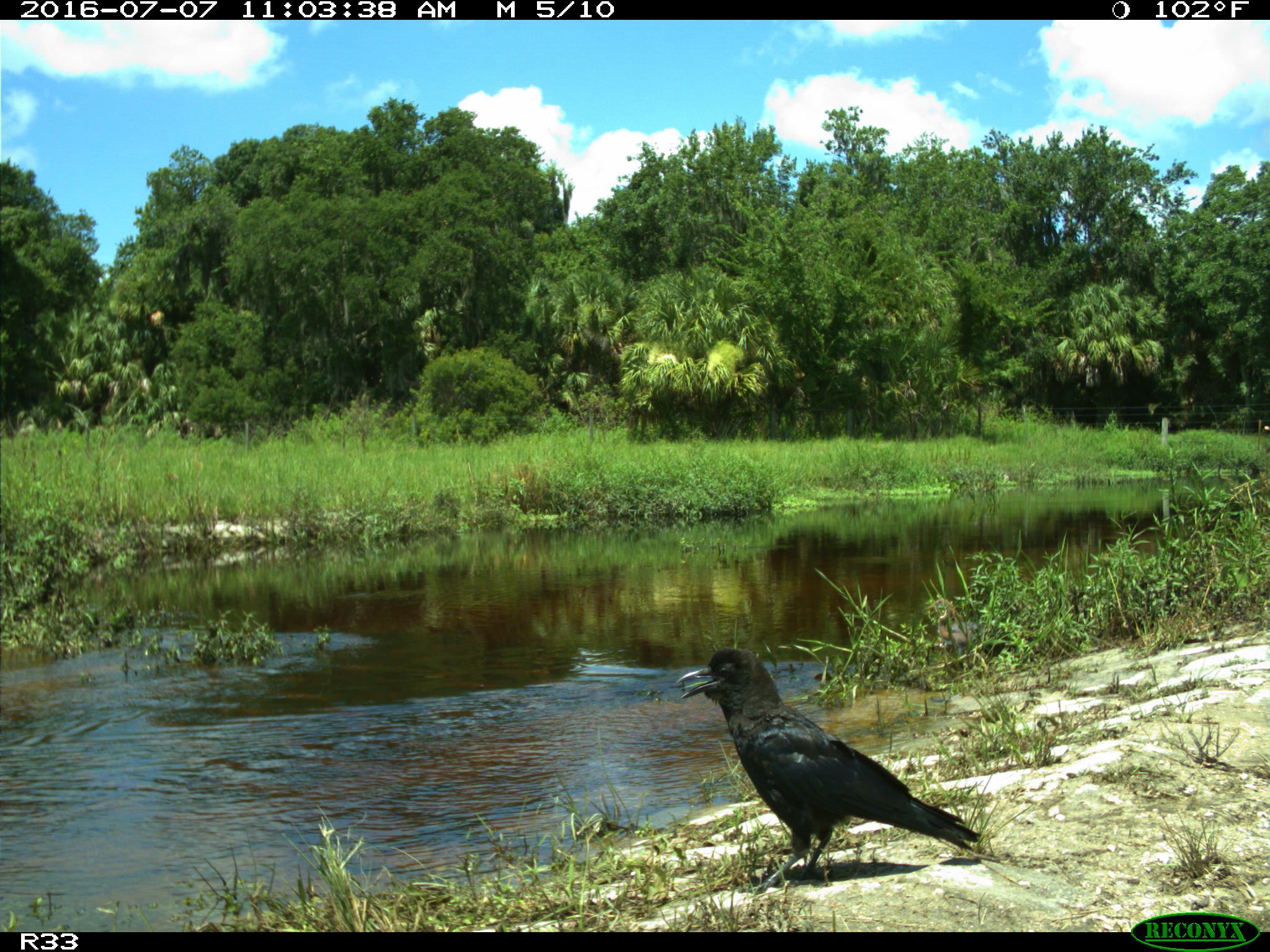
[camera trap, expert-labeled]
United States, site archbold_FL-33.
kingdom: Animalia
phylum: Chordata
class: Aves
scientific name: Aves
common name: birds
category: unidentified bird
Unidentified bird (birds) (Aves).